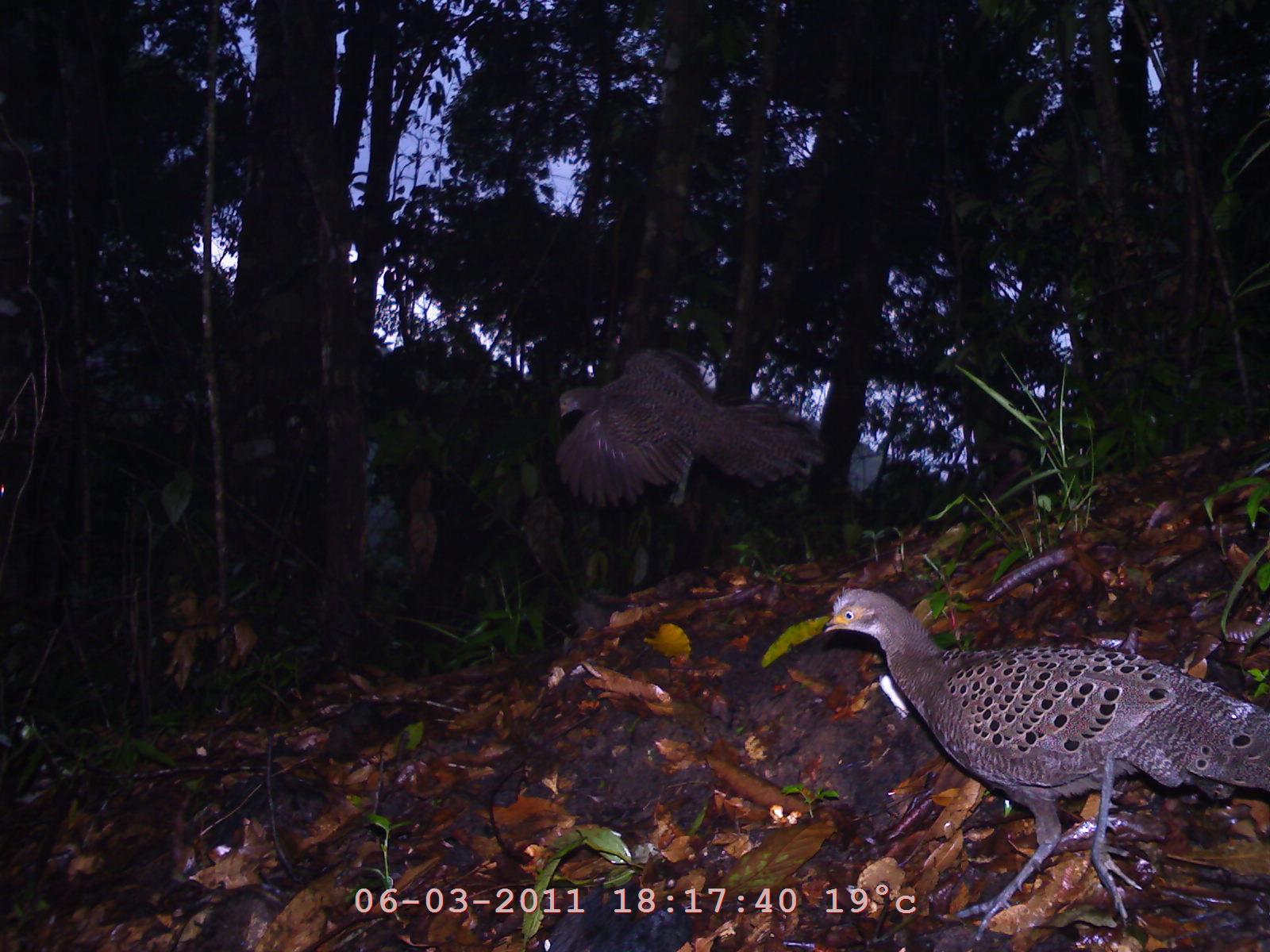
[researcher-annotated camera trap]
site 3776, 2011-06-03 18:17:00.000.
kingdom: Animalia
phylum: Chordata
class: Aves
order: Galliformes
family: Phasianidae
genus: Polyplectron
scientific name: Polyplectron bicalcaratum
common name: grey peacock-pheasant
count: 2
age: adult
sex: male